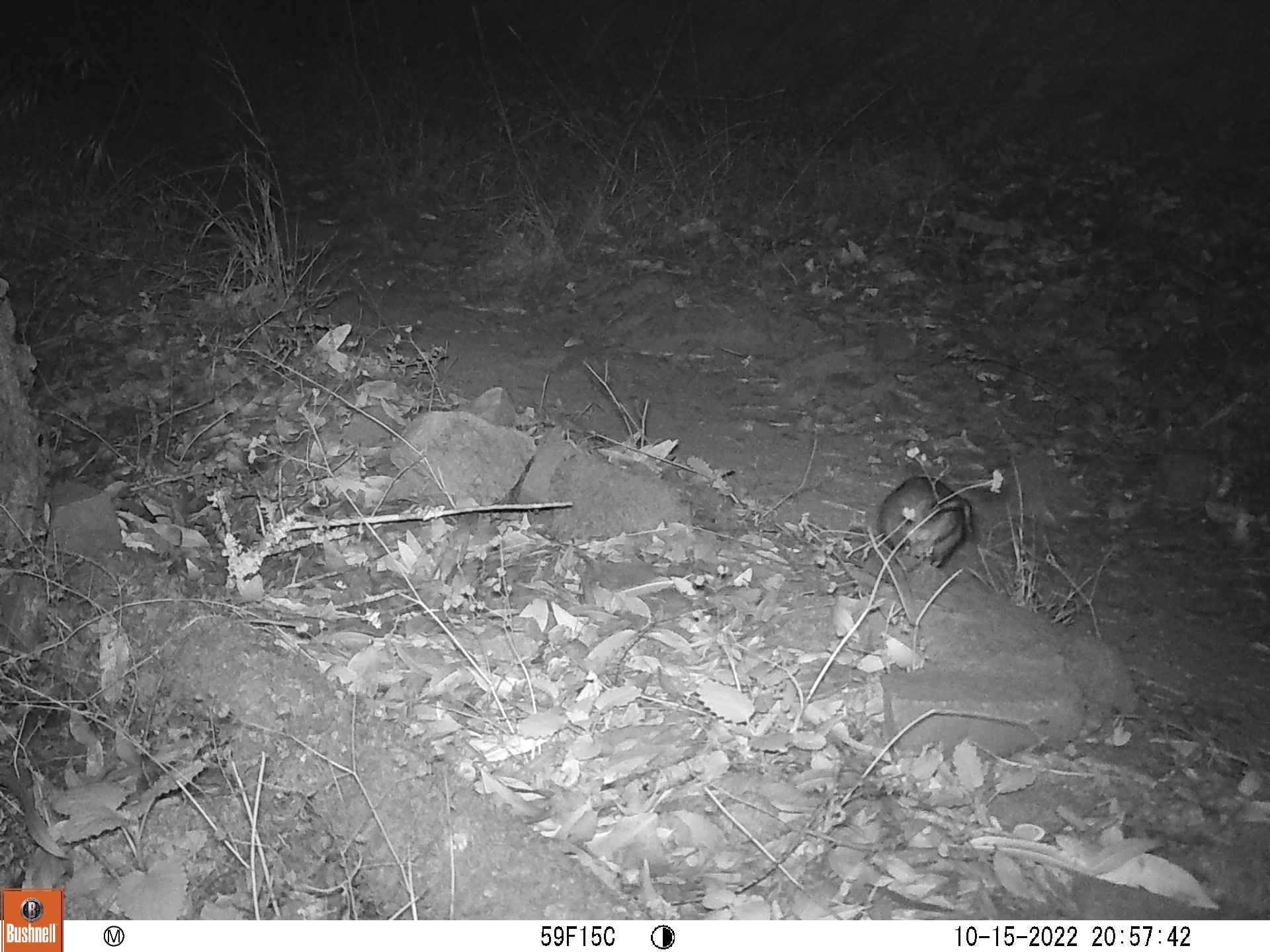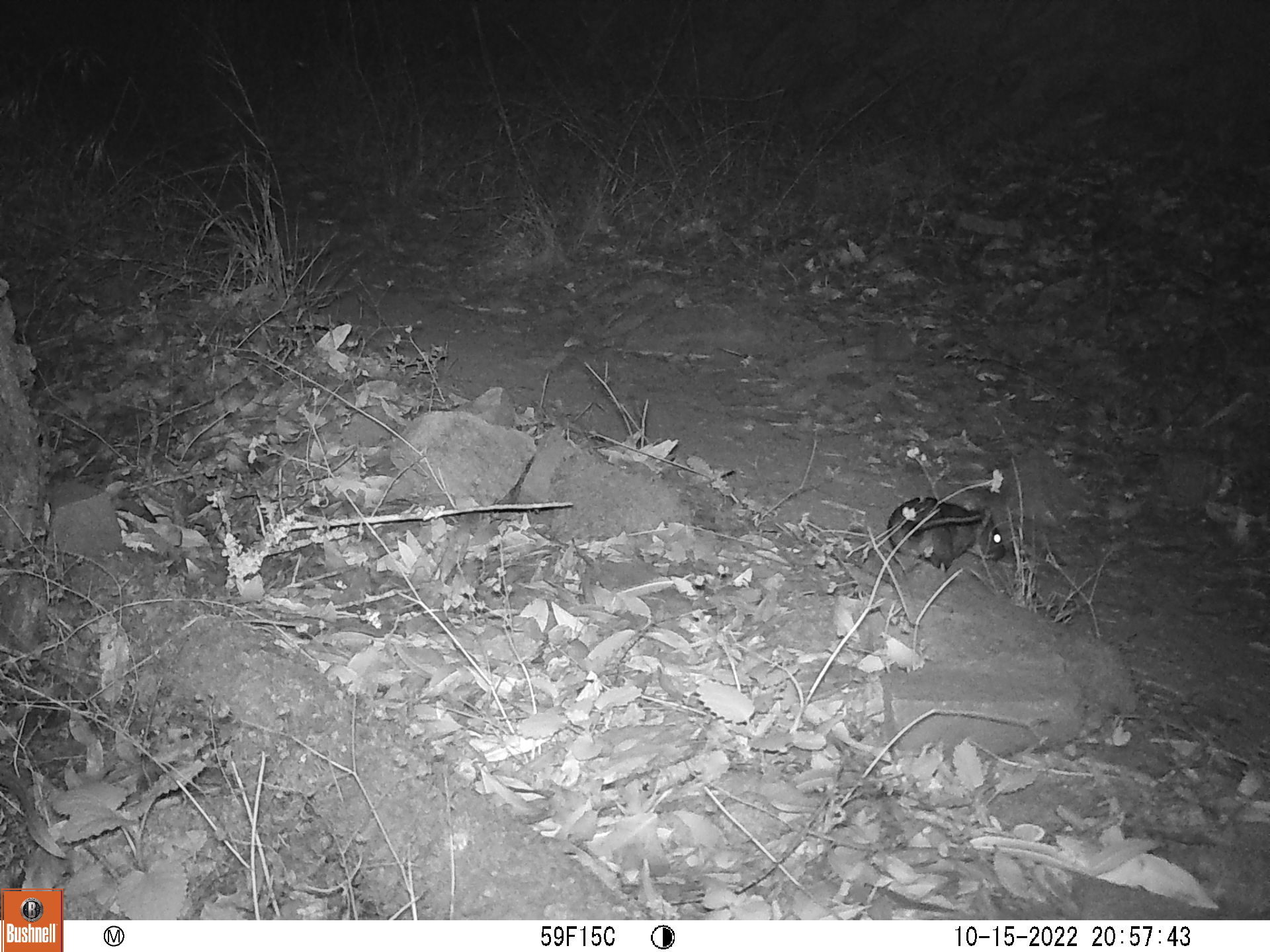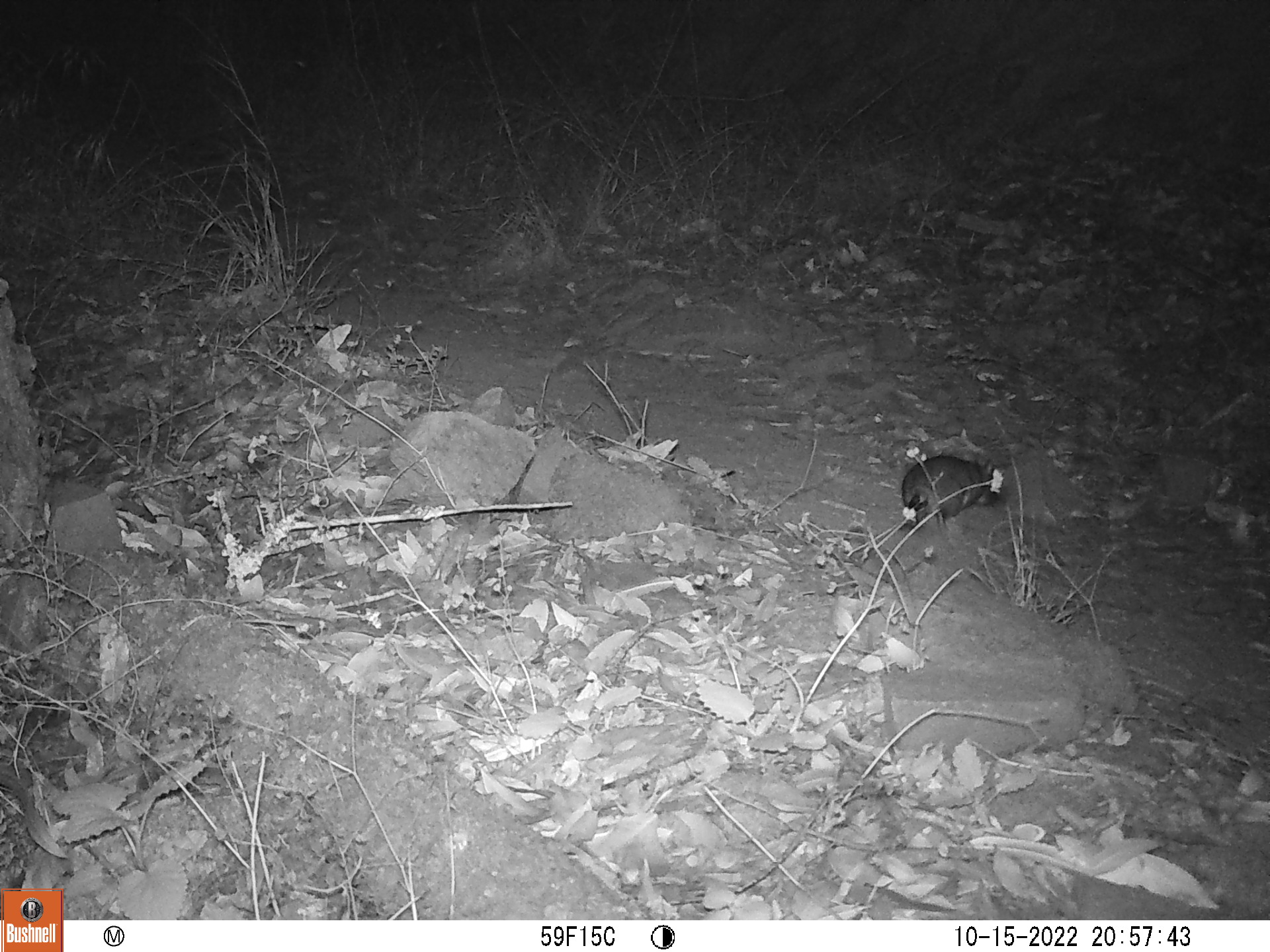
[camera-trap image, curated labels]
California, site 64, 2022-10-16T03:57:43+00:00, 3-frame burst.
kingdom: Animalia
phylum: Chordata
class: Mammalia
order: Rodentia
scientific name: Rodentia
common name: mouse or rat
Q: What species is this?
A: Mouse or rat (Rodentia).